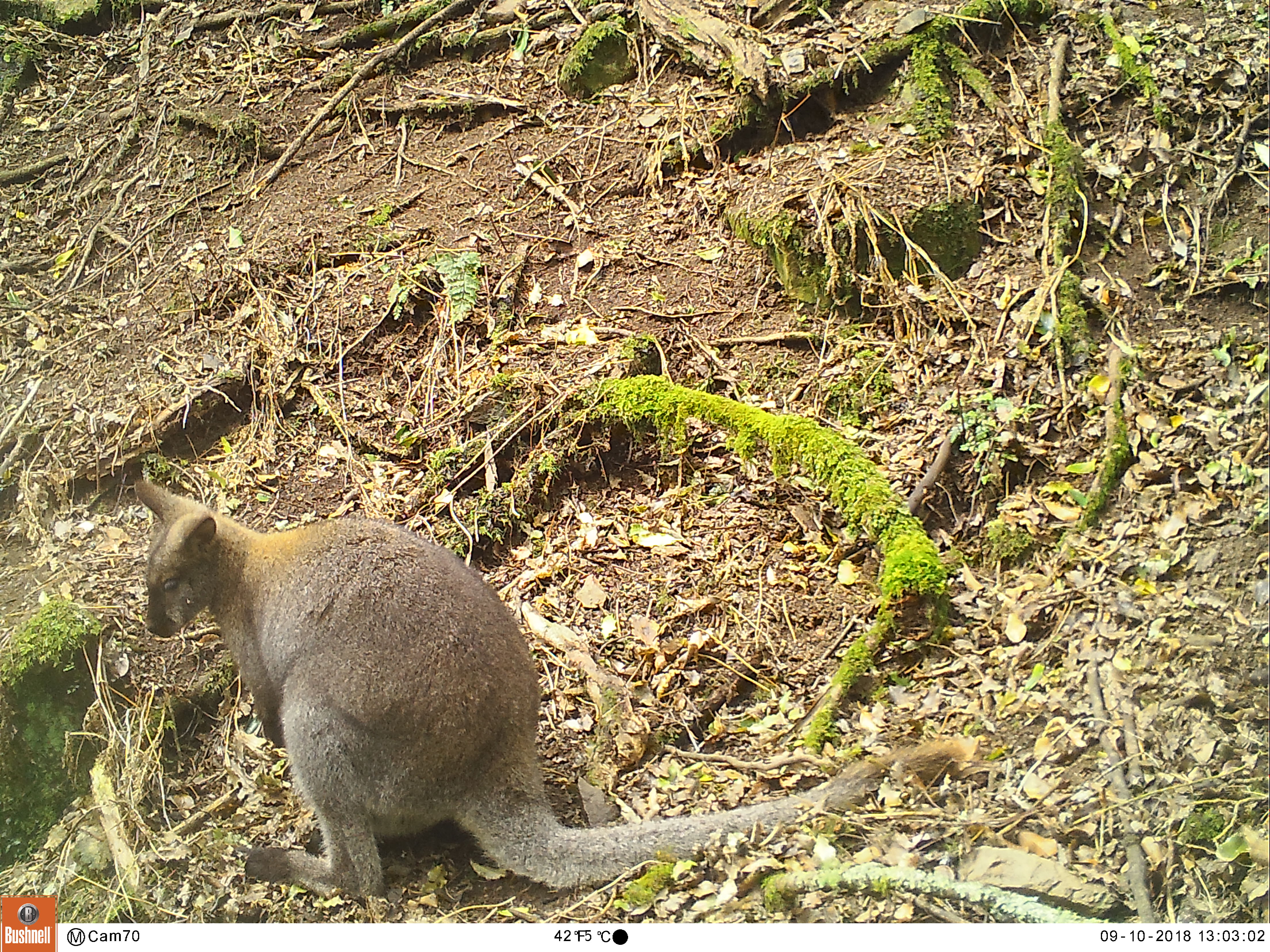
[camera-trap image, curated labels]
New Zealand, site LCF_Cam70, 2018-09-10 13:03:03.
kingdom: Animalia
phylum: Chordata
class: Mammalia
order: Diprotodontia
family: Macropodidae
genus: Notamacropus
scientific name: Notamacropus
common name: wallaby